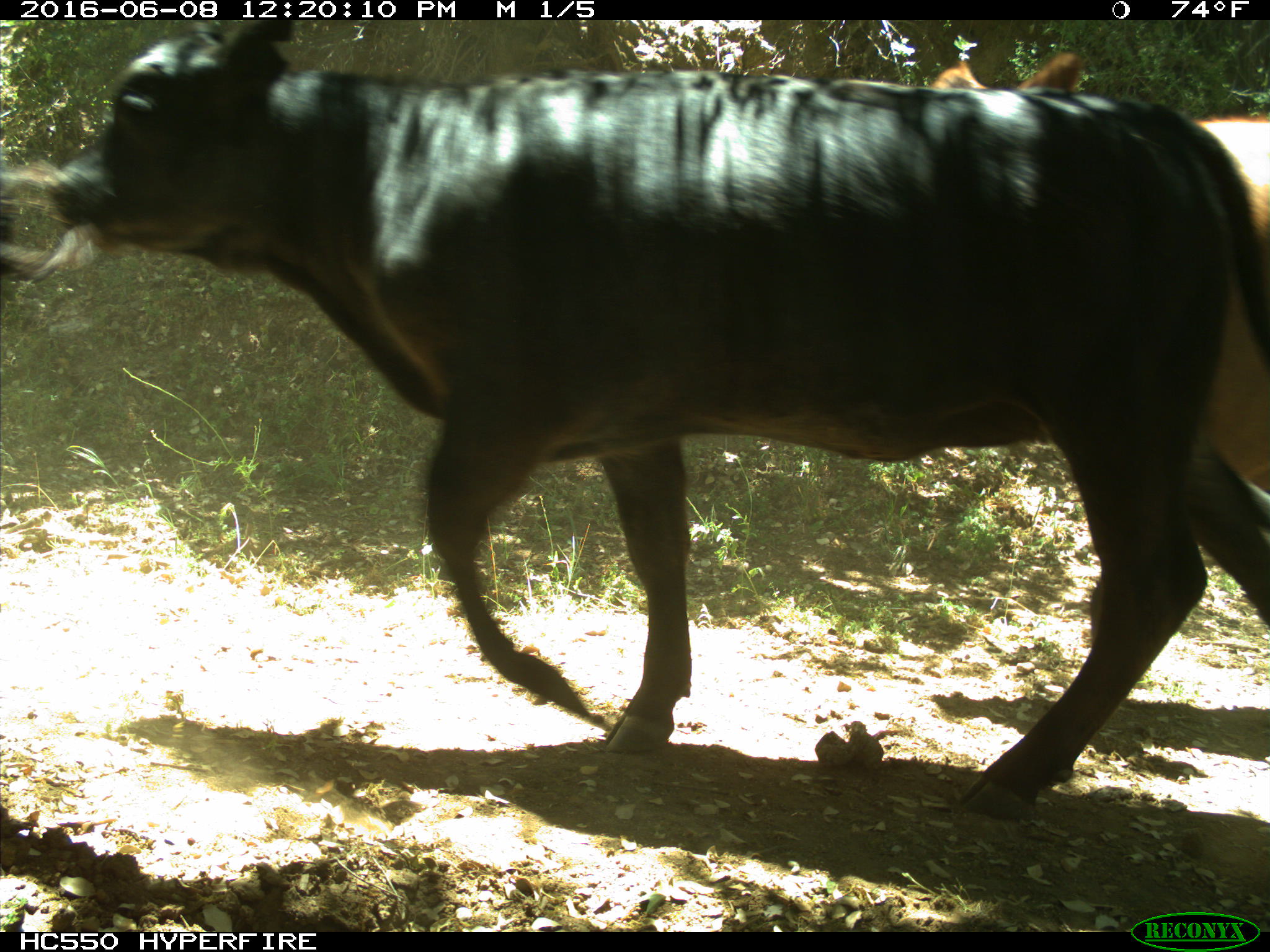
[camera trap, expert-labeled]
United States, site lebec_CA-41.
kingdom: Animalia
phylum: Chordata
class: Mammalia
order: Artiodactyla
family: Bovidae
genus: Bos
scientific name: Bos taurus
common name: domestic cow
Bos taurus (domestic cow).